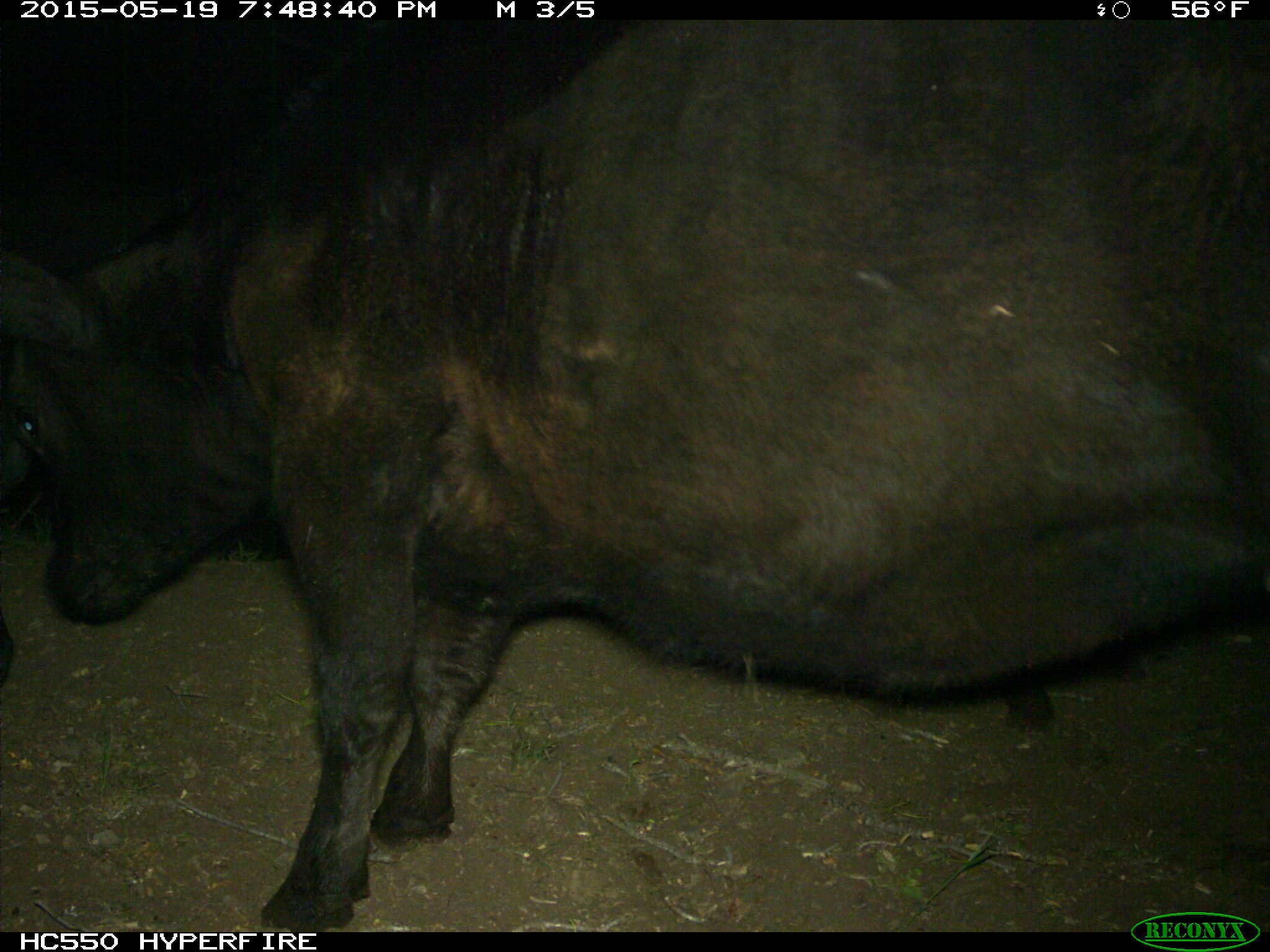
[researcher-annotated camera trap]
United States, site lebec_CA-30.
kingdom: Animalia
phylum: Chordata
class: Mammalia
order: Artiodactyla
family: Bovidae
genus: Bos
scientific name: Bos taurus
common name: domestic cow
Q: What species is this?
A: Bos taurus (domestic cow).